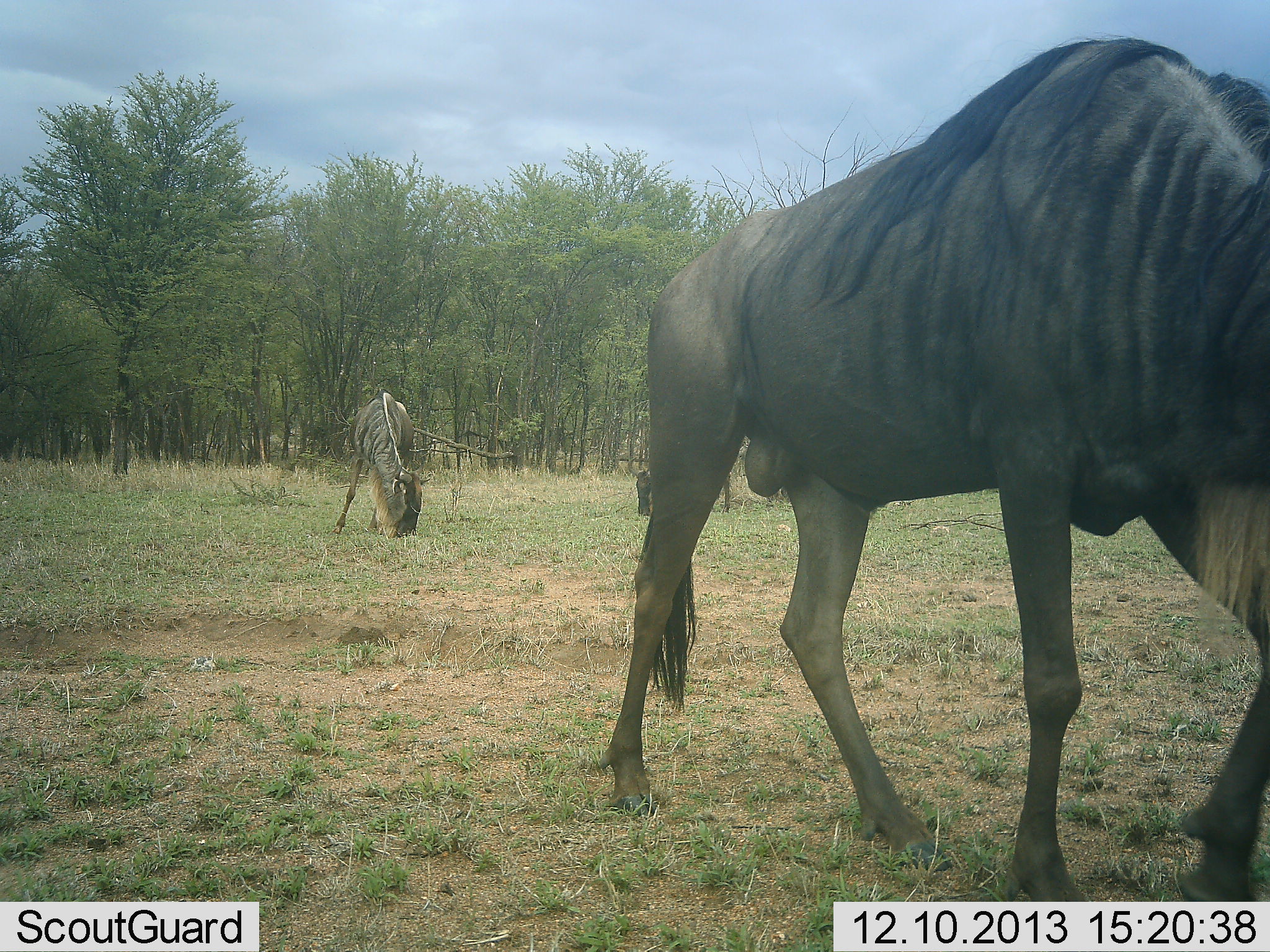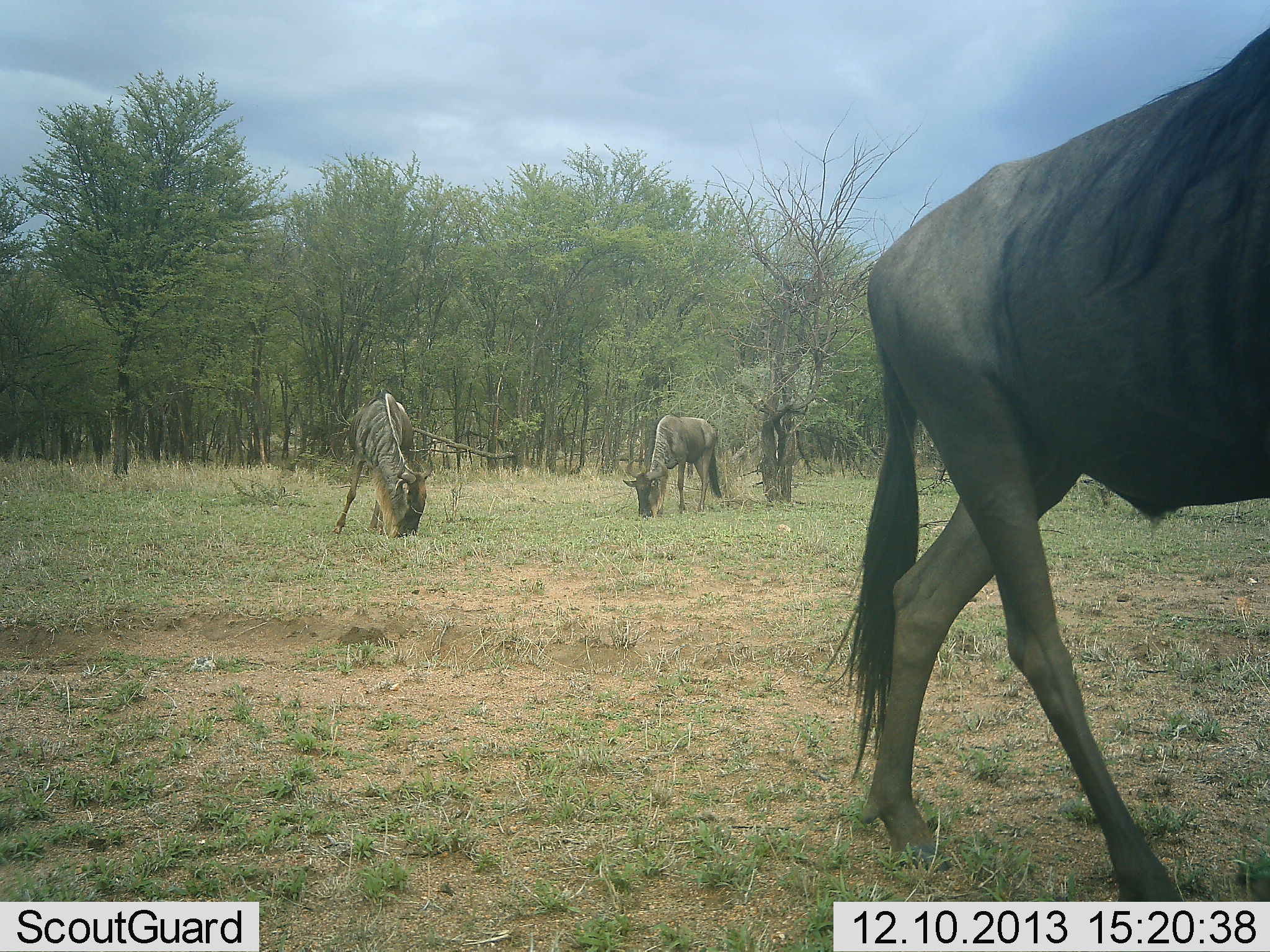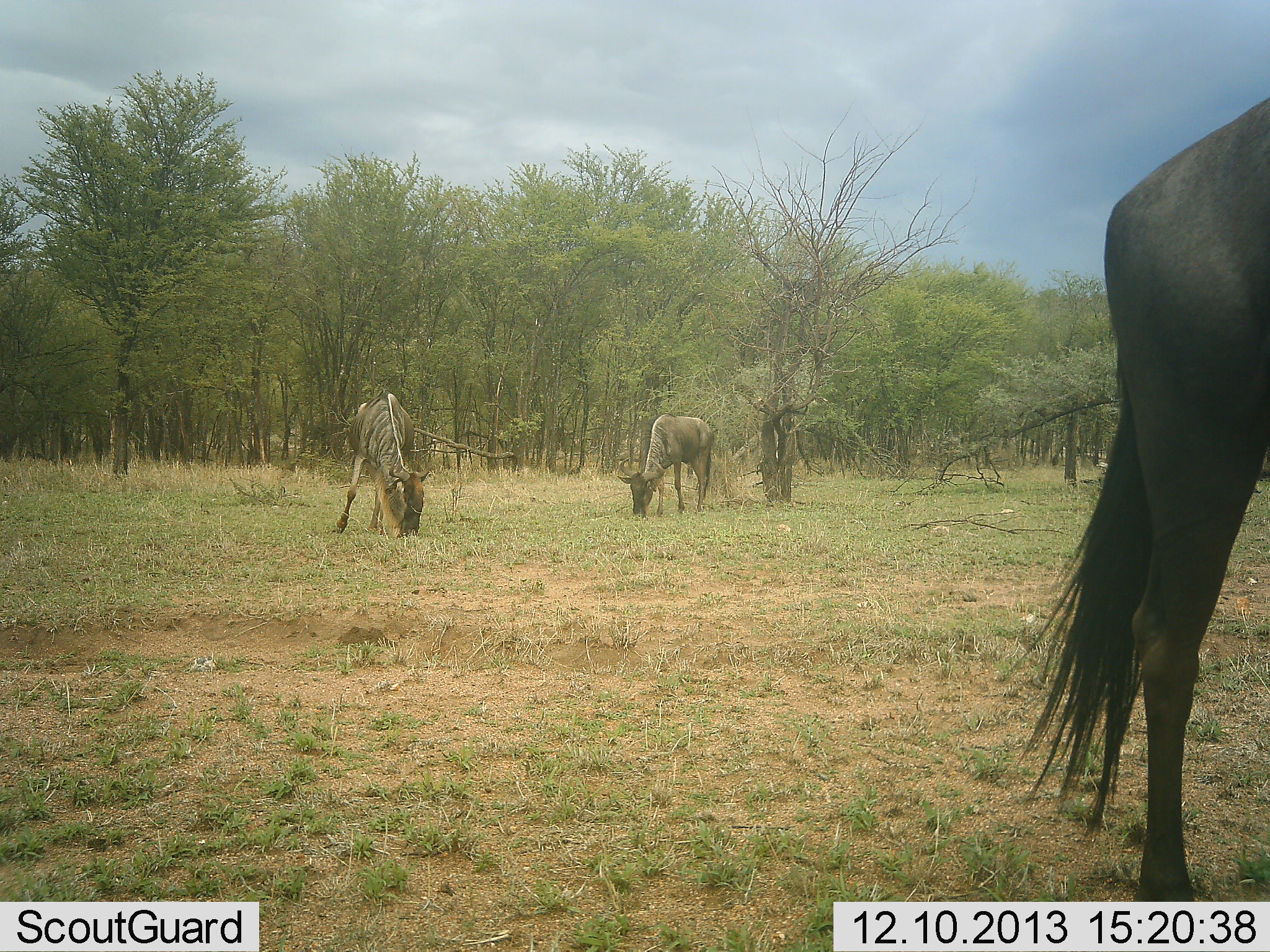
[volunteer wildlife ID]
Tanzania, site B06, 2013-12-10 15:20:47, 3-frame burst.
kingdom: Animalia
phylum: Chordata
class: Mammalia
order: Artiodactyla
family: Bovidae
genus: Connochaetes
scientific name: Connochaetes taurinus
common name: blue wildebeest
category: wildebeest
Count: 3.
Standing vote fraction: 30%.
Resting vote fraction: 0%.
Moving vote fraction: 90%.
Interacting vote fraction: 0%.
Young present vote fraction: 0%.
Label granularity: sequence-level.